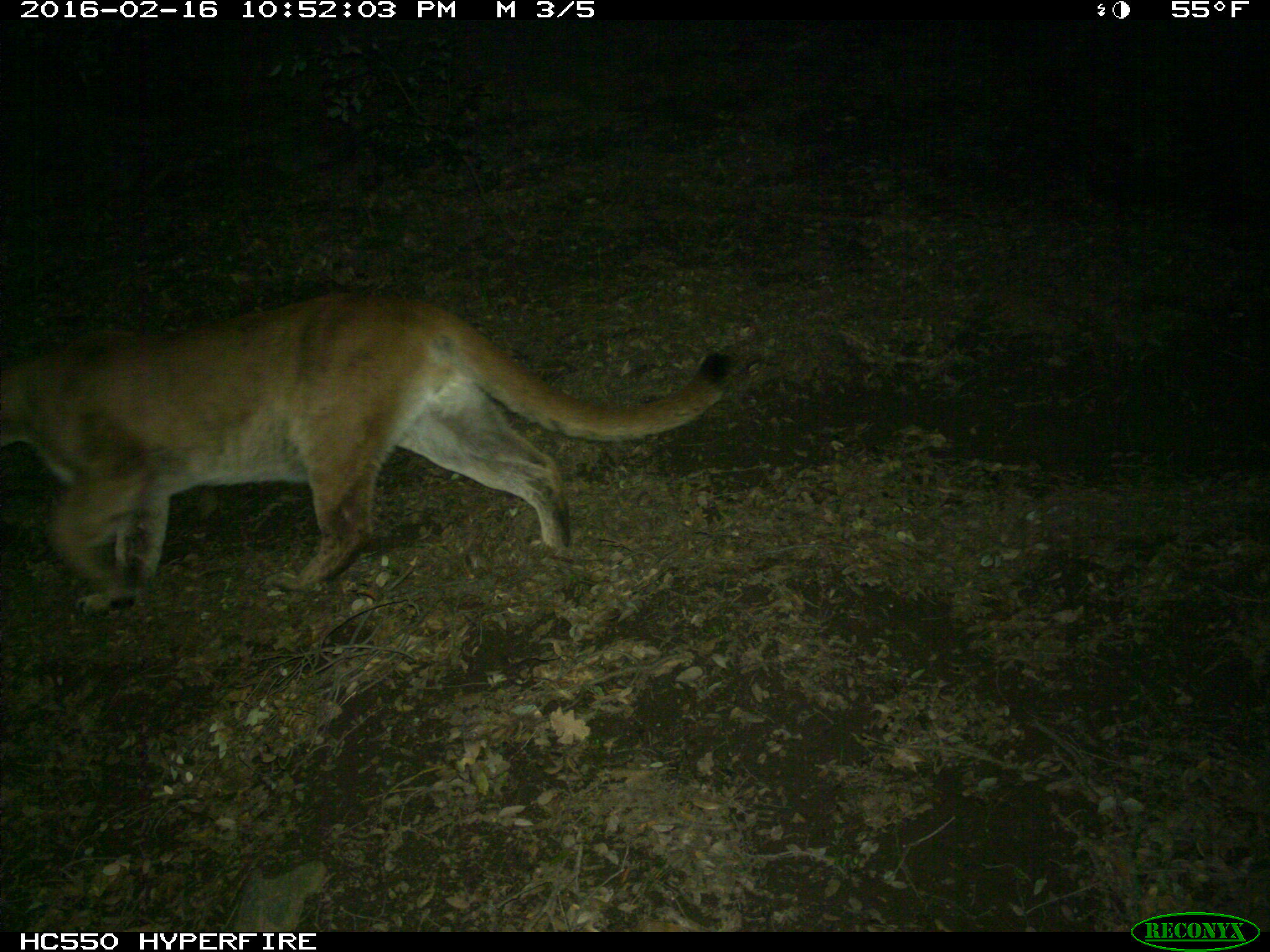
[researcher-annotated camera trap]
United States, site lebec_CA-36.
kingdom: Animalia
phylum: Chordata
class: Mammalia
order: Carnivora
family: Felidae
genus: Puma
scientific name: Puma concolor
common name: mountain lion